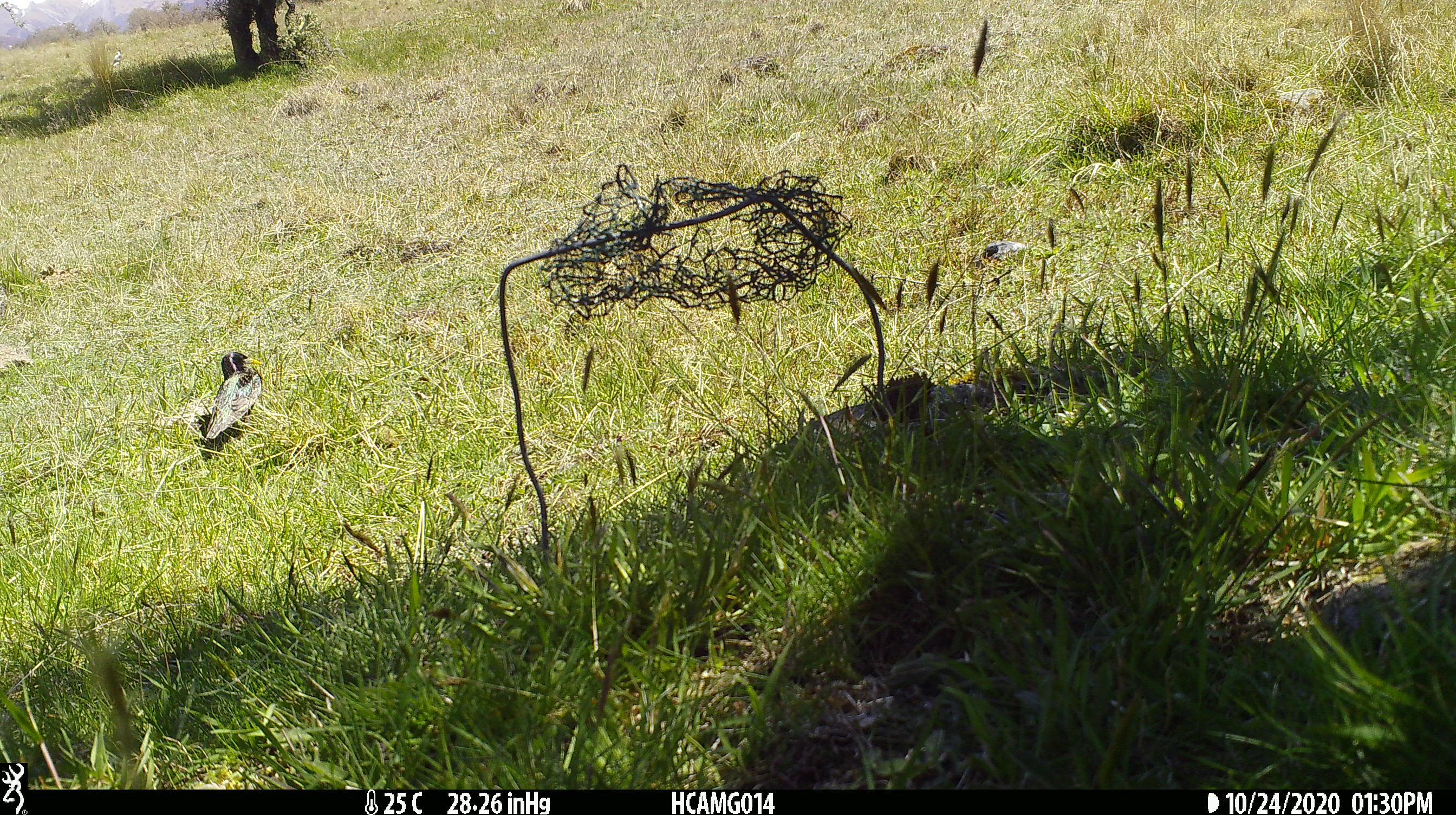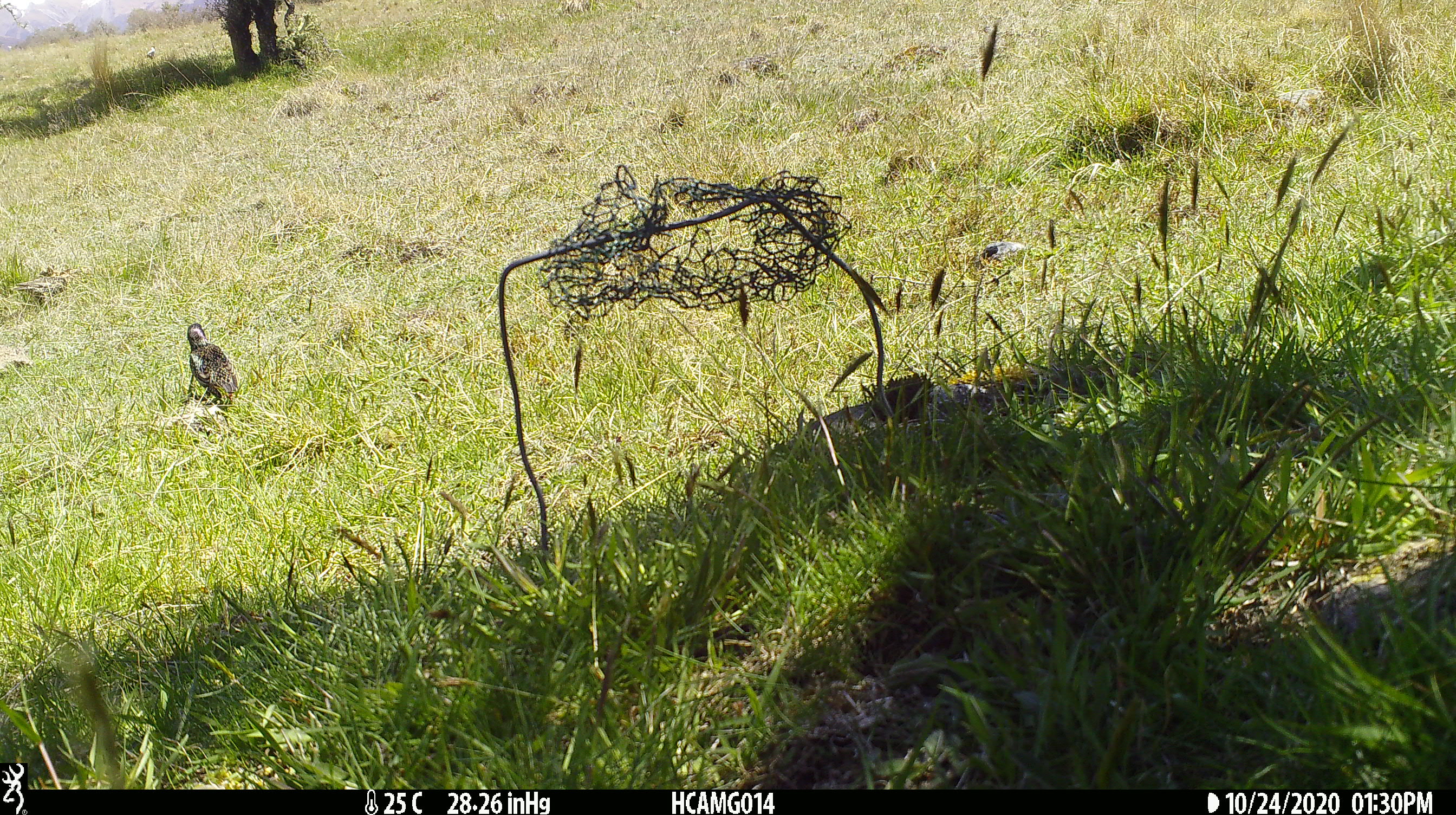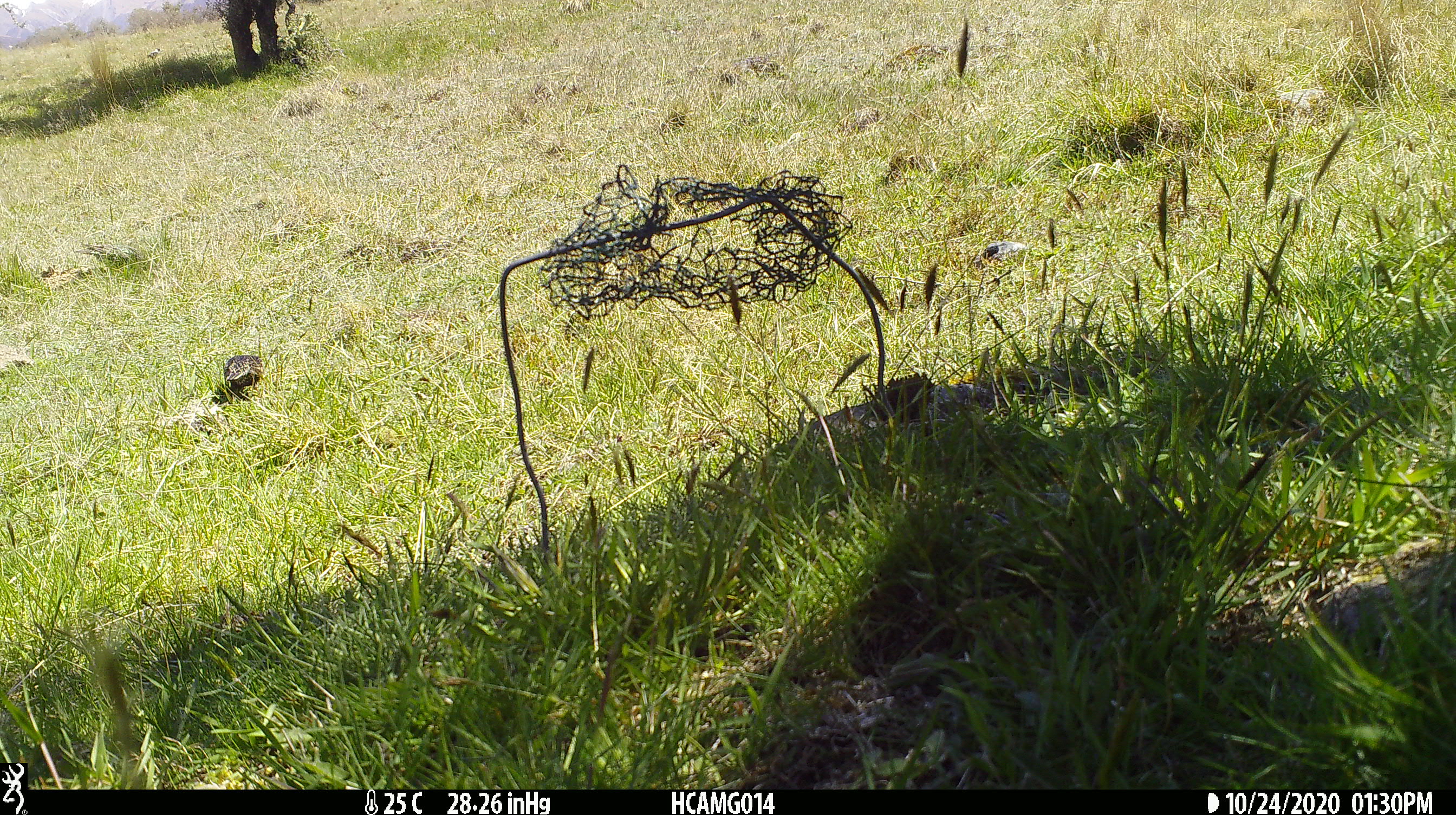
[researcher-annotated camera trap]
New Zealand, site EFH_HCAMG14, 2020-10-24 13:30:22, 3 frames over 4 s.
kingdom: Animalia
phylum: Chordata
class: Aves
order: Passeriformes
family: Sturnidae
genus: Sturnus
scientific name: Sturnus vulgaris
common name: european starling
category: starling